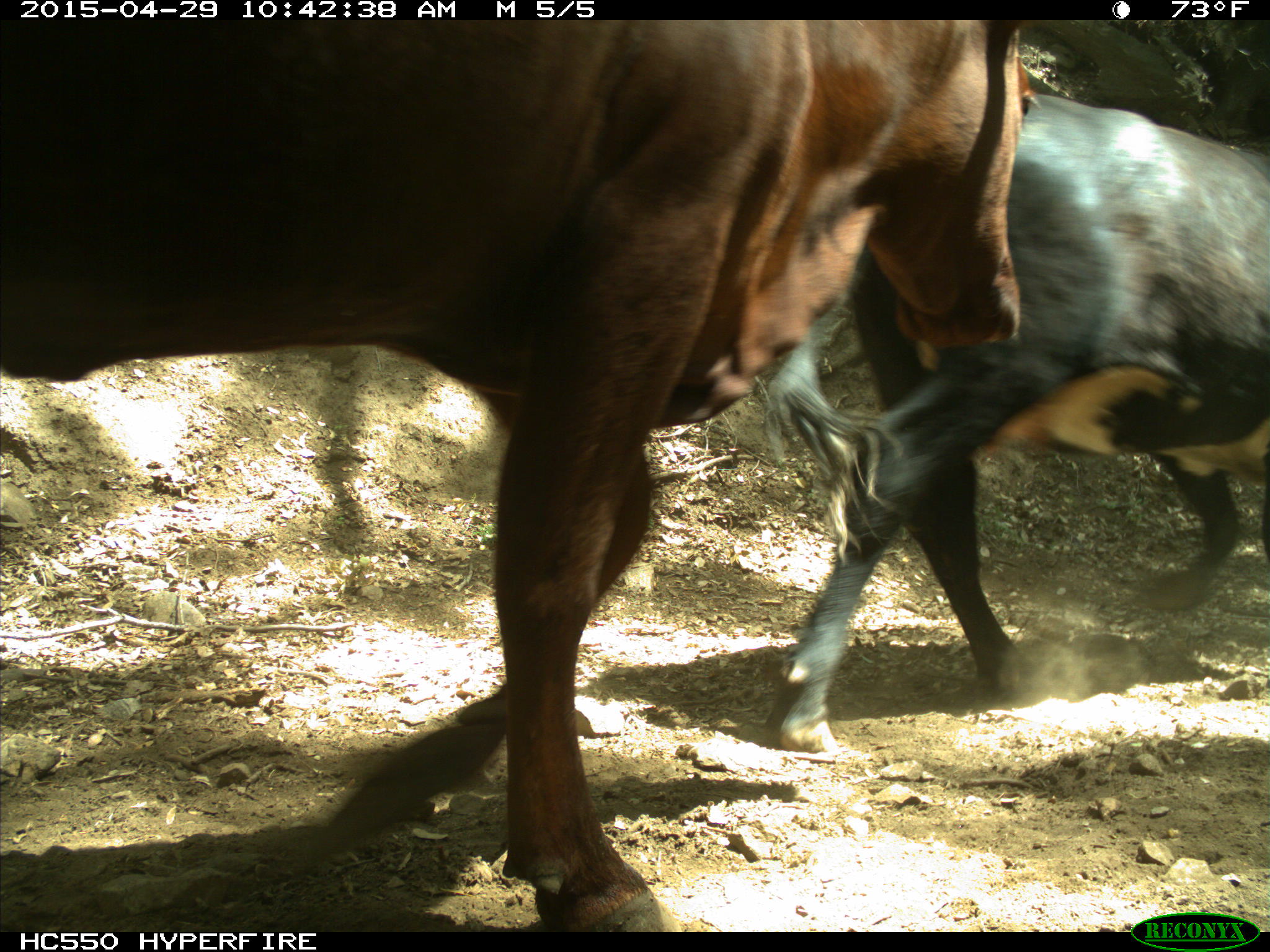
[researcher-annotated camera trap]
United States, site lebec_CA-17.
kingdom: Animalia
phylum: Chordata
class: Mammalia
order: Artiodactyla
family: Bovidae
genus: Bos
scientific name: Bos taurus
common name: domestic cow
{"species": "Bos taurus (domestic cow)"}